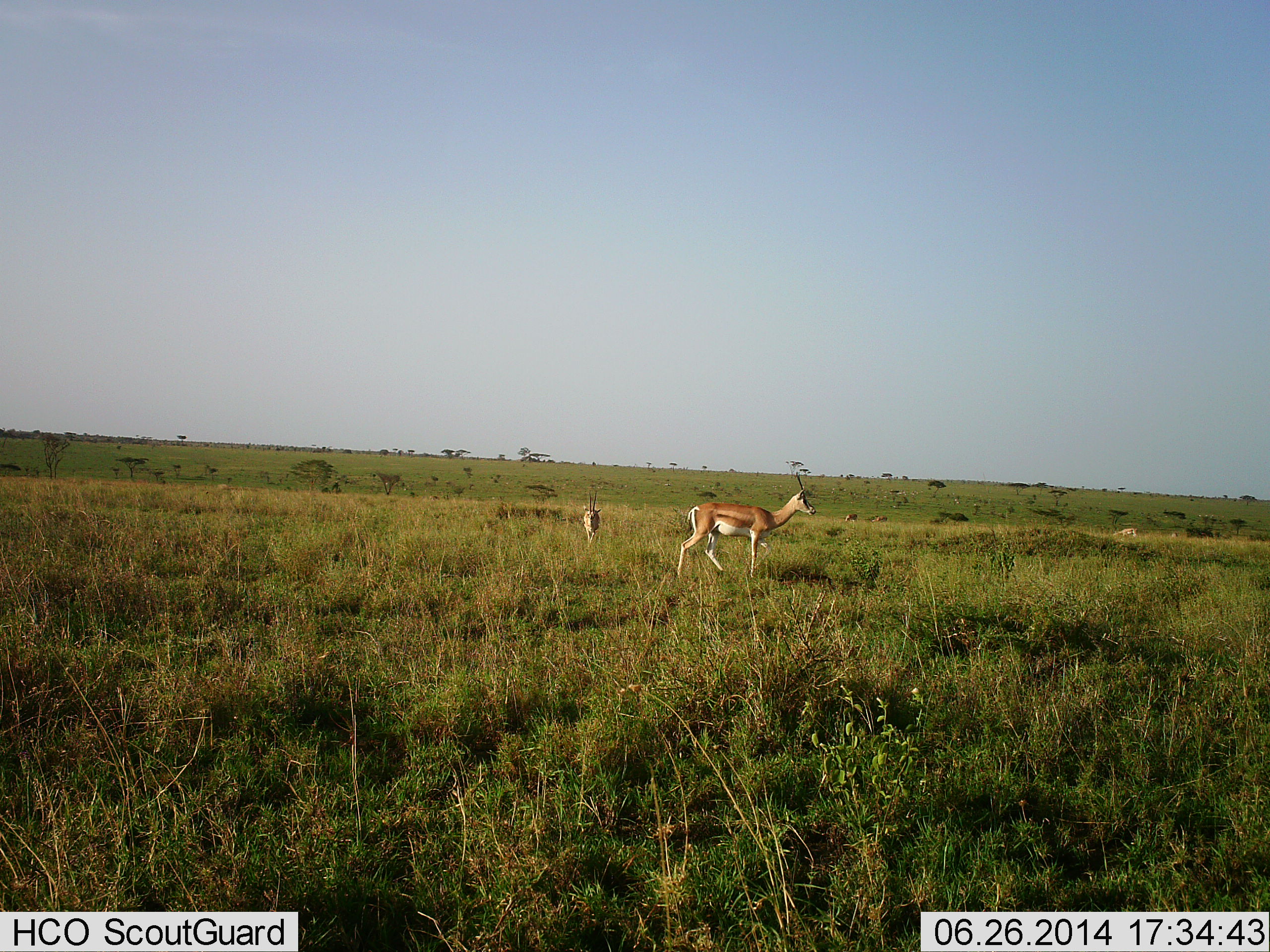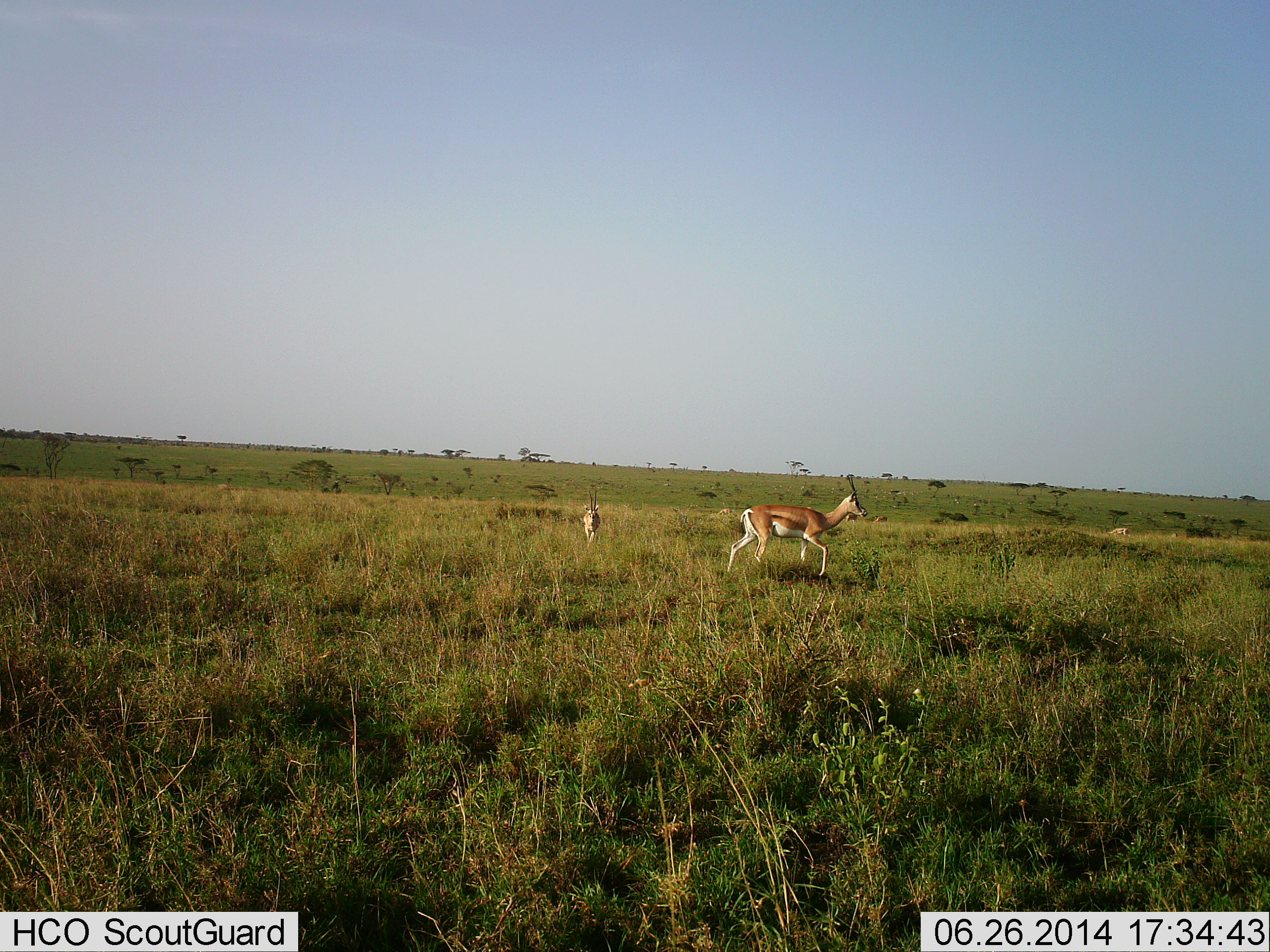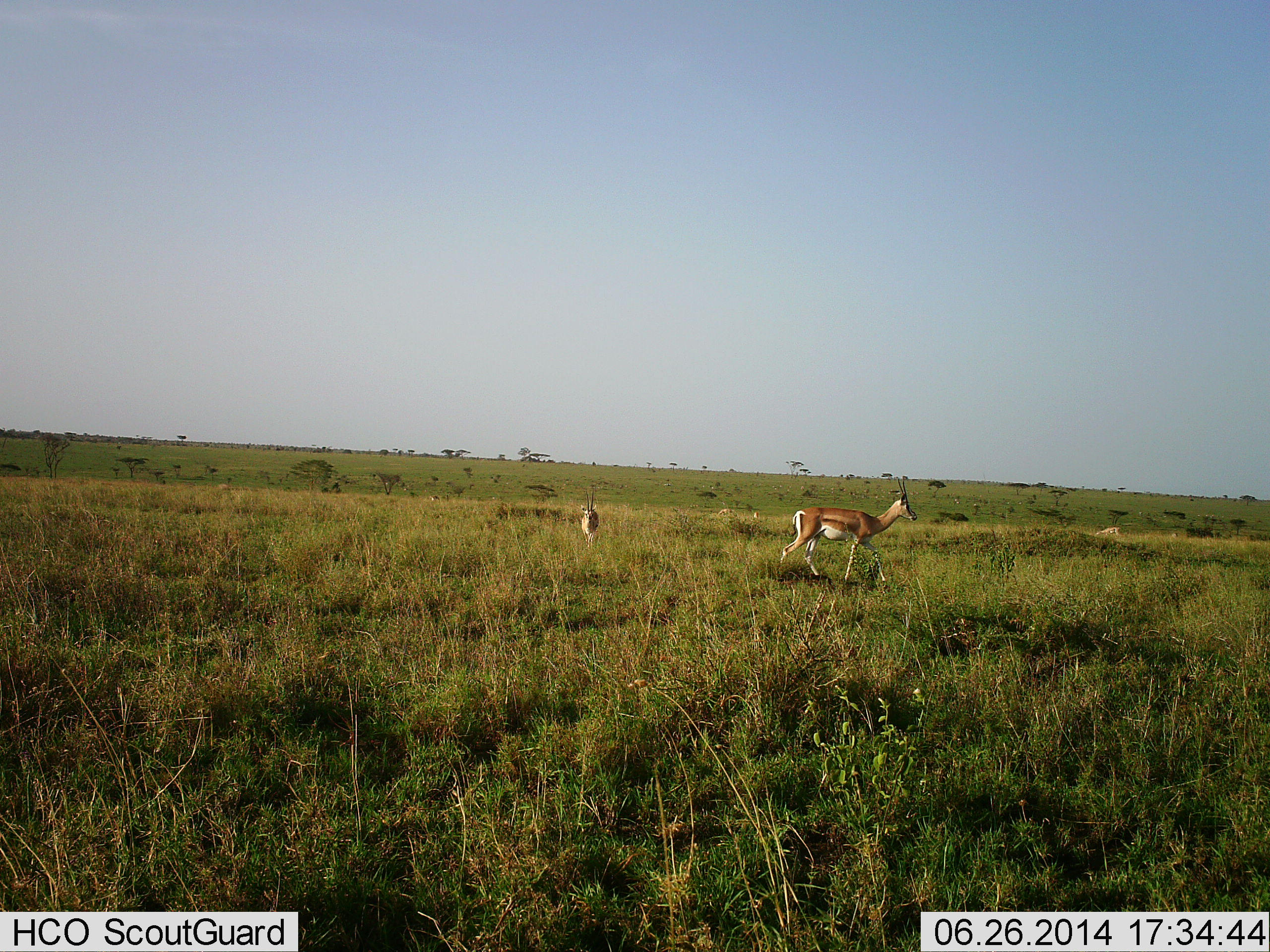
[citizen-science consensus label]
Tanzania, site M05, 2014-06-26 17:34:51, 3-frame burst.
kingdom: Animalia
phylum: Chordata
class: Mammalia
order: Artiodactyla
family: Bovidae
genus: Nanger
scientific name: Nanger granti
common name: grant's gazelle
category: gazellegrants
Gazellegrants (grant's gazelle) (Nanger granti), count 3. Behavior (volunteer vote fractions): standing 40%, resting 0%, moving 90%, interacting 0%. Young present (vote fraction): 0%. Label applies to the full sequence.